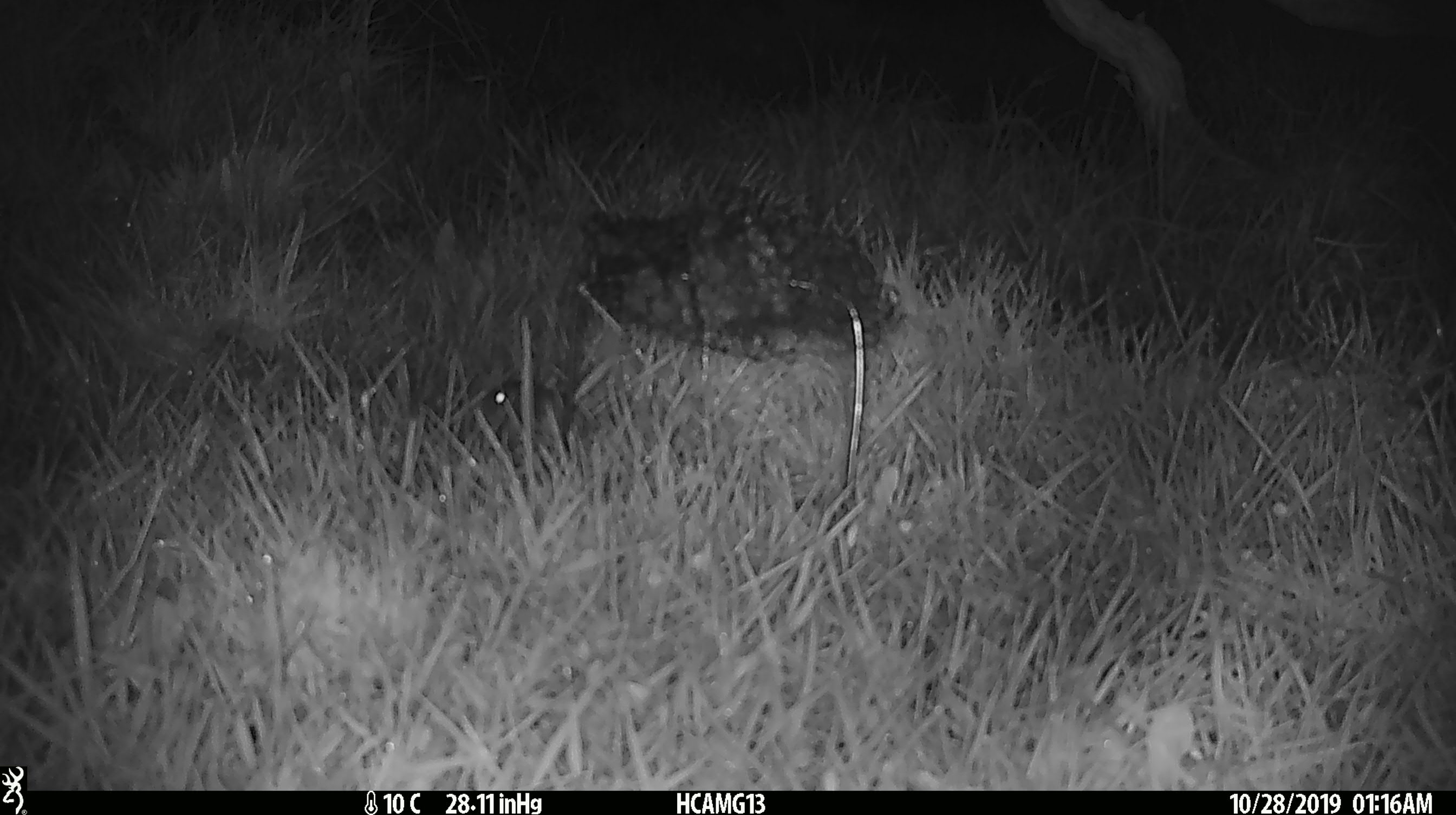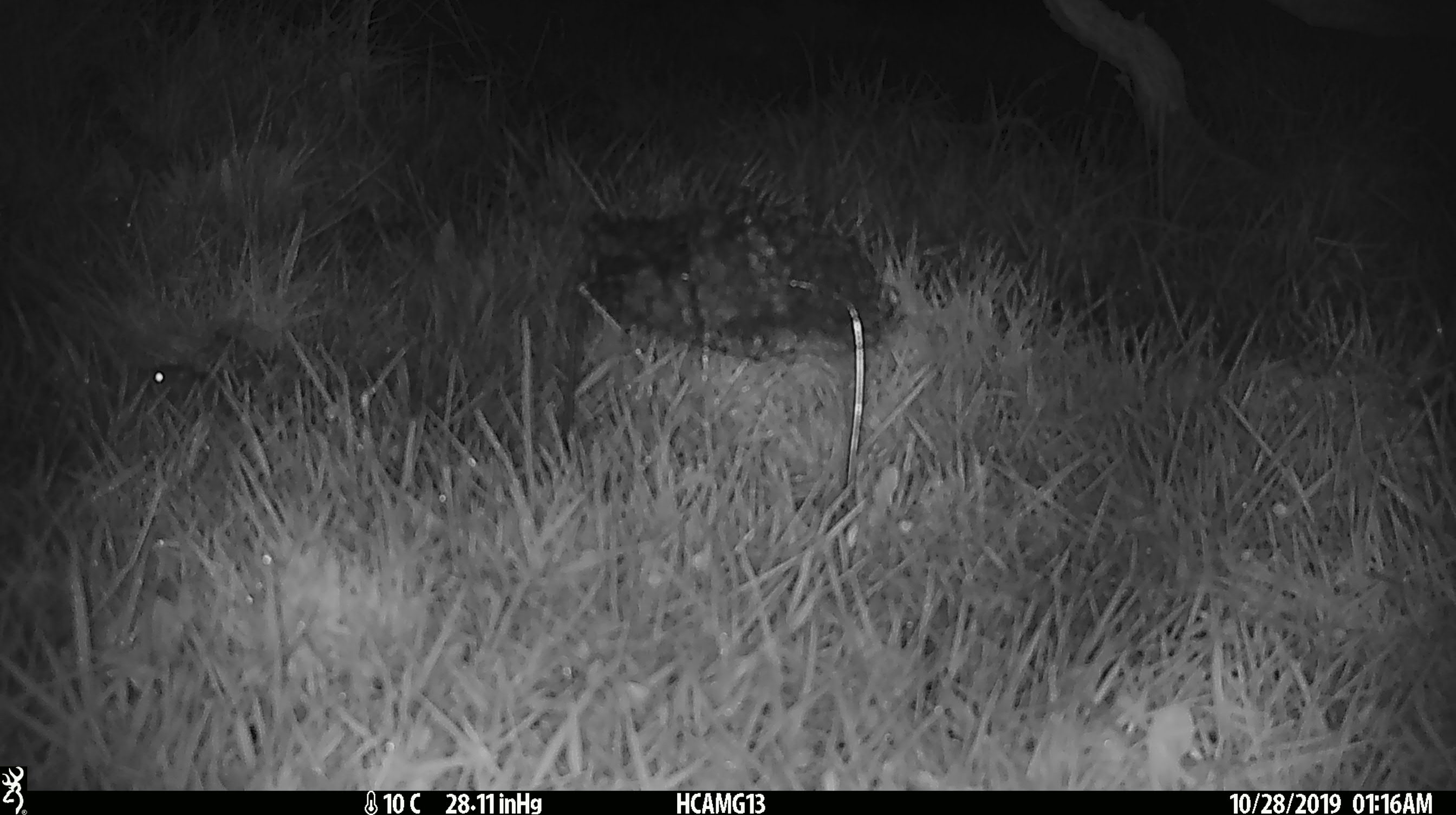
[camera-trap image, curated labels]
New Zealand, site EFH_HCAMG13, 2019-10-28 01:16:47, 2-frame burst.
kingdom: Animalia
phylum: Chordata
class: Mammalia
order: Rodentia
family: Muridae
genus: Mus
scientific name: Mus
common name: mouse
Mouse (Mus).